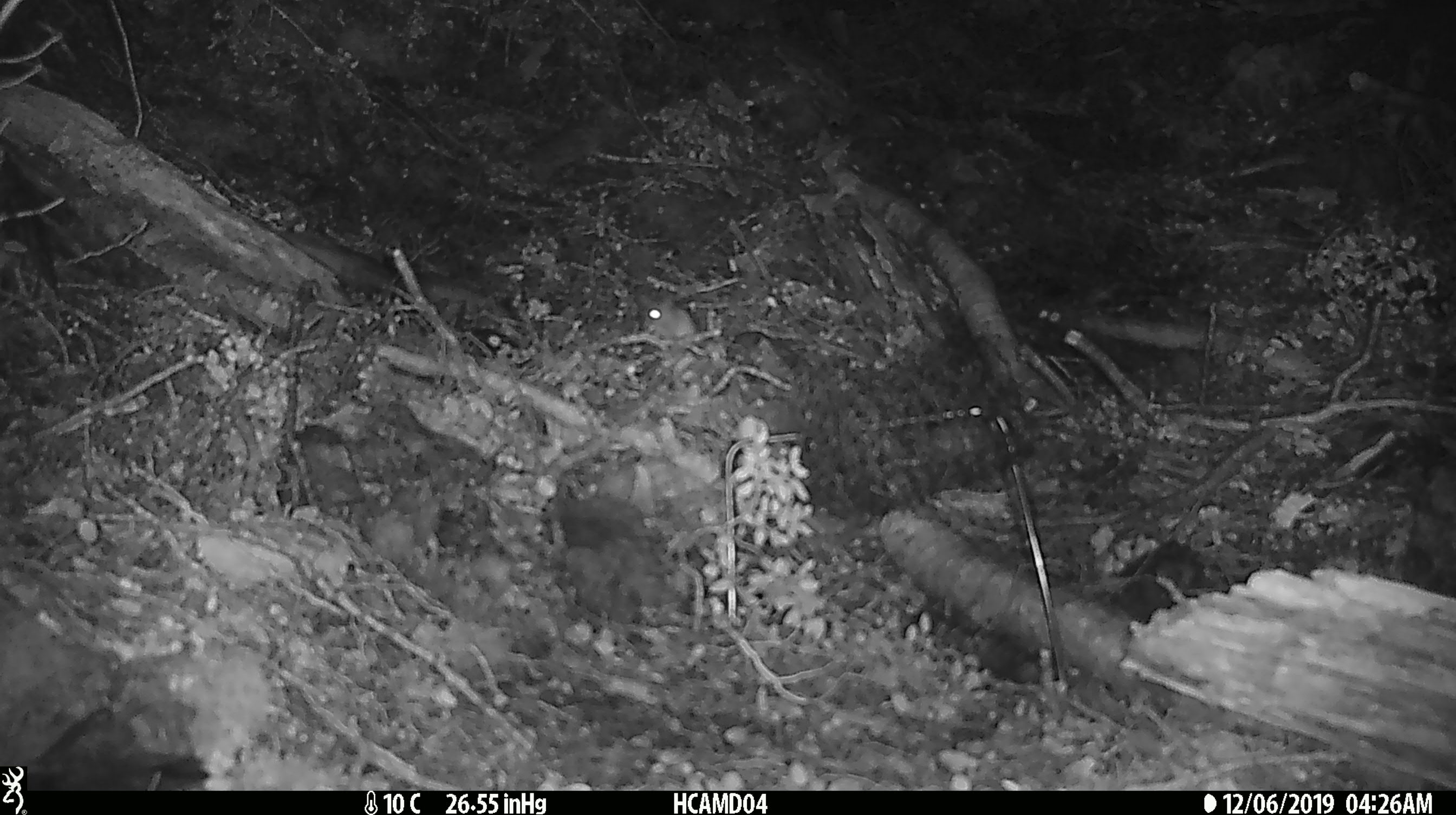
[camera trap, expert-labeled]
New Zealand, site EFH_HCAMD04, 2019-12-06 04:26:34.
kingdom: Animalia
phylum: Chordata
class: Mammalia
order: Rodentia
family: Muridae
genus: Mus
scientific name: Mus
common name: mouse